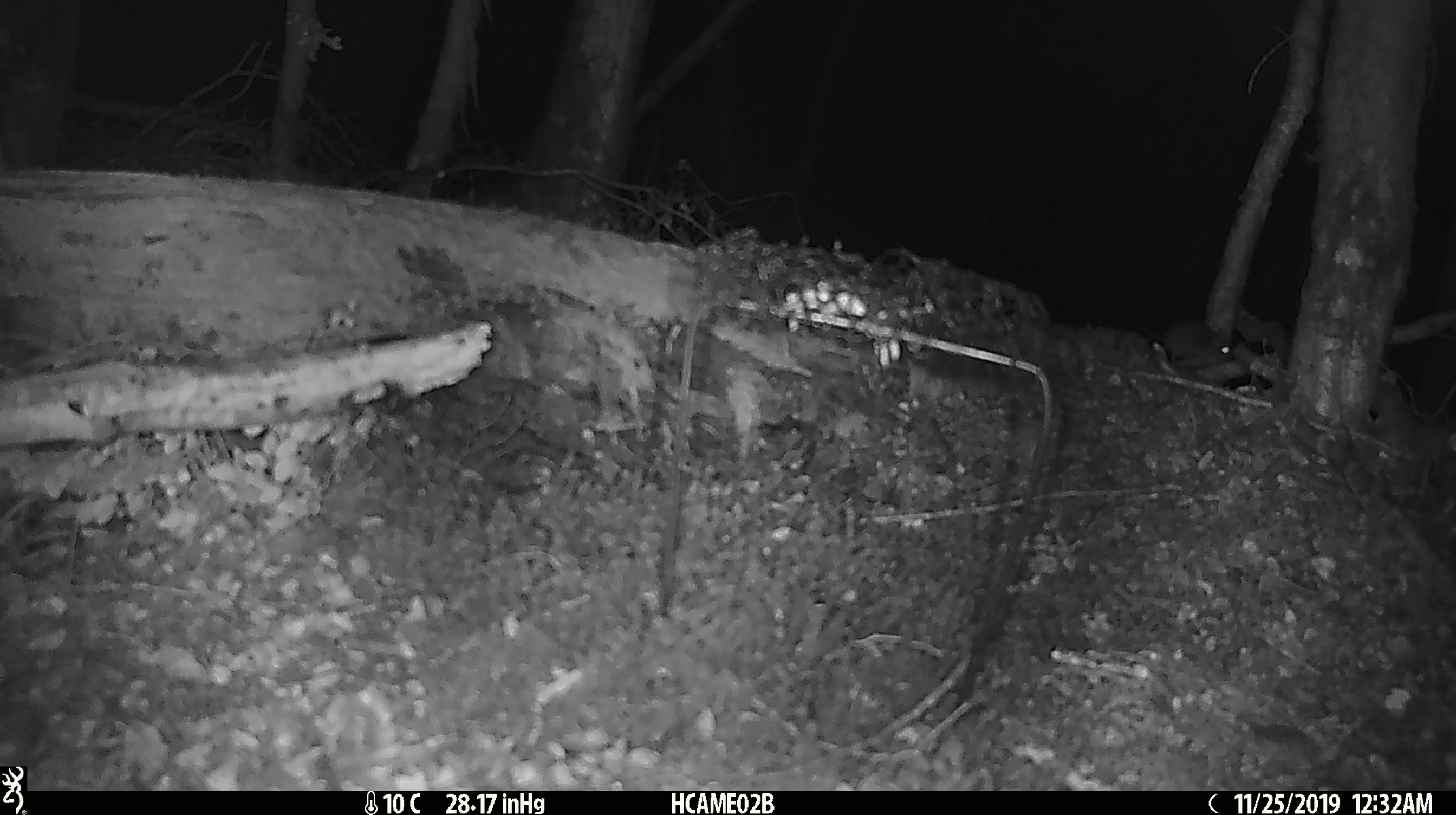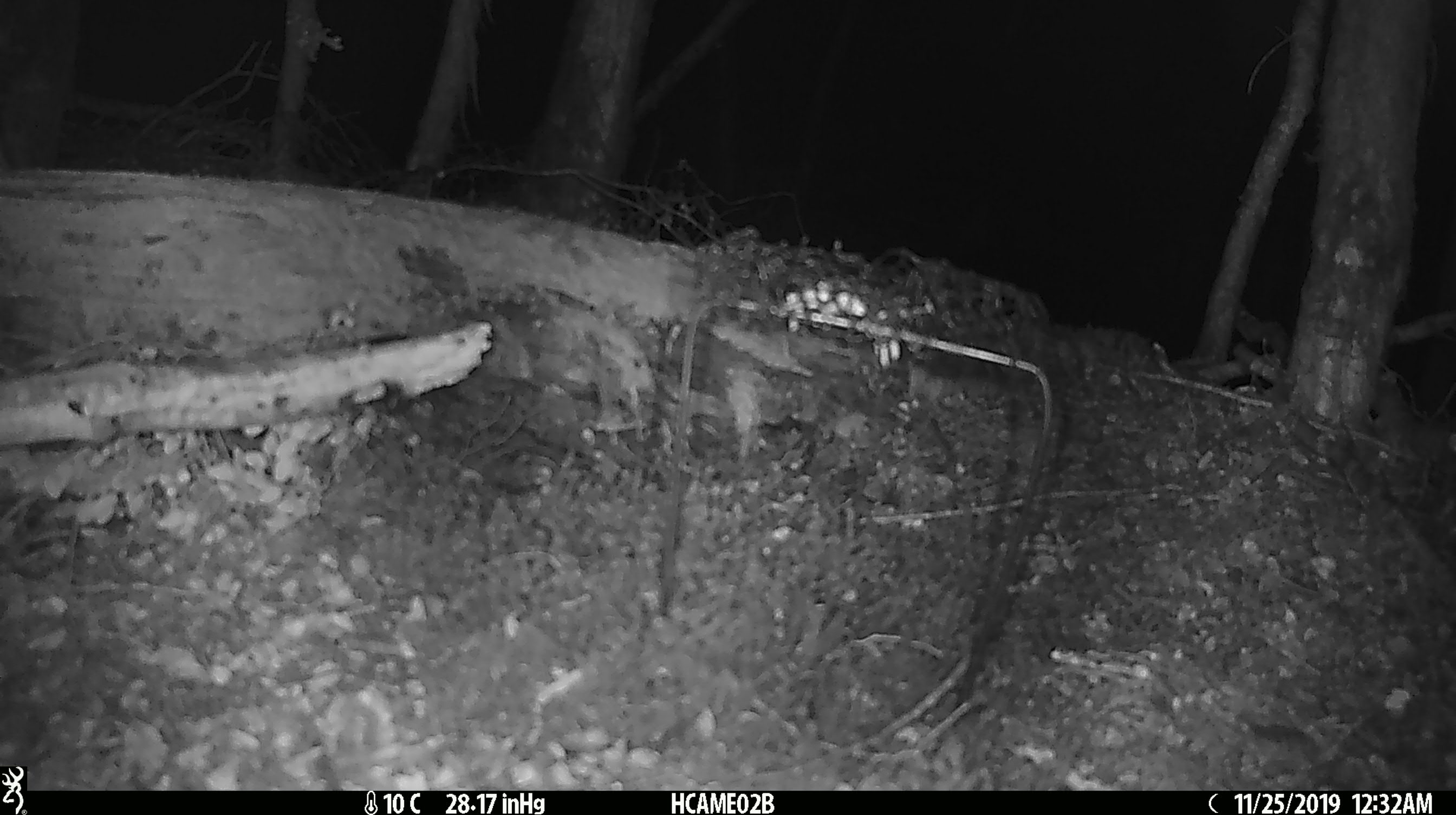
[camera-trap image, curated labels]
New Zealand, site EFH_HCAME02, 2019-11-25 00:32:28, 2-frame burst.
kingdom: Animalia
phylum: Chordata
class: Mammalia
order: Rodentia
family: Muridae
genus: Mus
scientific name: Mus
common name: mouse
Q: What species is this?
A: Mouse (Mus).